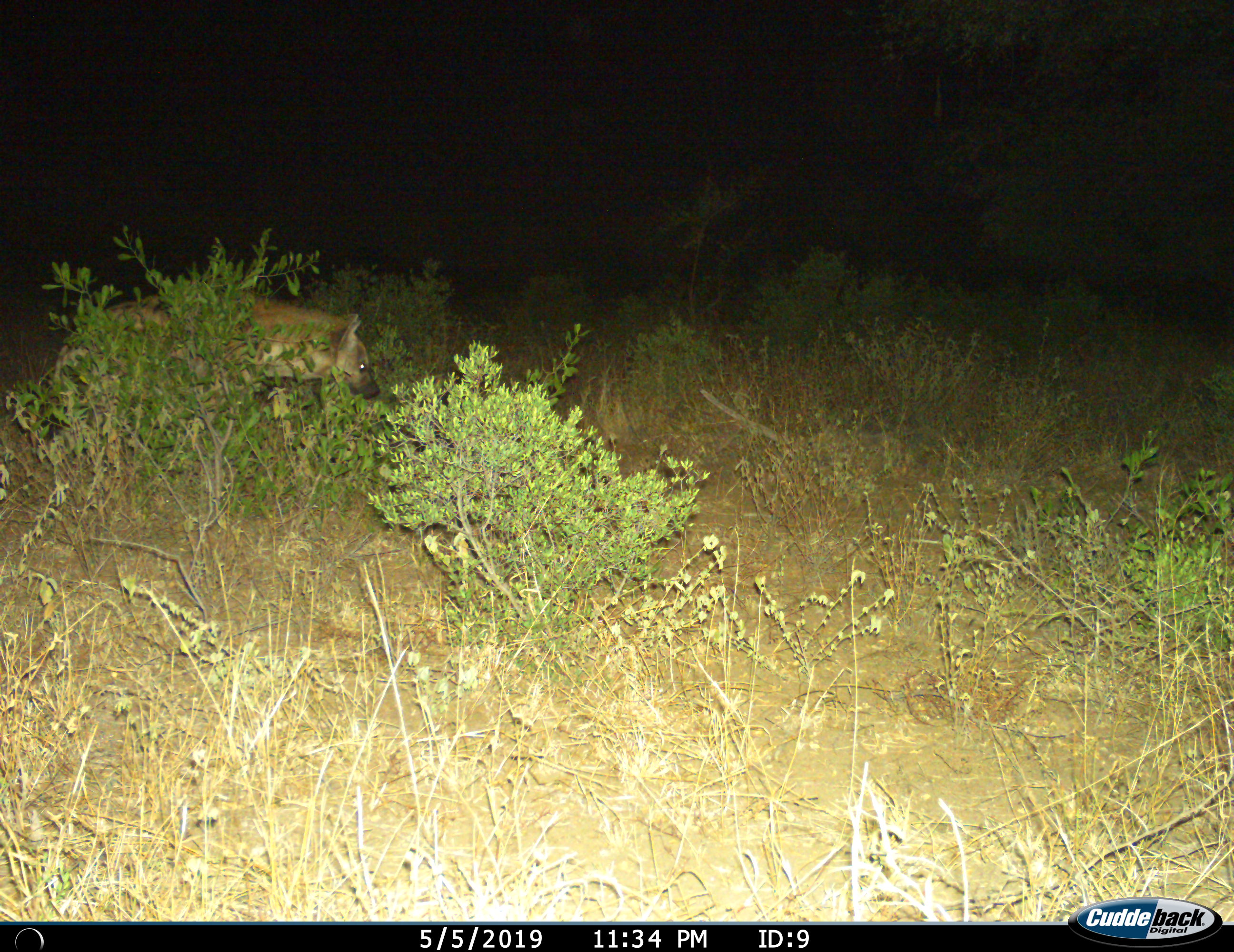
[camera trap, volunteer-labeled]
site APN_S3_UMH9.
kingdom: Animalia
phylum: Chordata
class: Mammalia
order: Carnivora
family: Hyaenidae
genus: Crocuta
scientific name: Crocuta crocuta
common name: spotted hyena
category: hyenaspotted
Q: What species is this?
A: Hyenaspotted (spotted hyena) (Crocuta crocuta).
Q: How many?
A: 1.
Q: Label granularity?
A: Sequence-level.